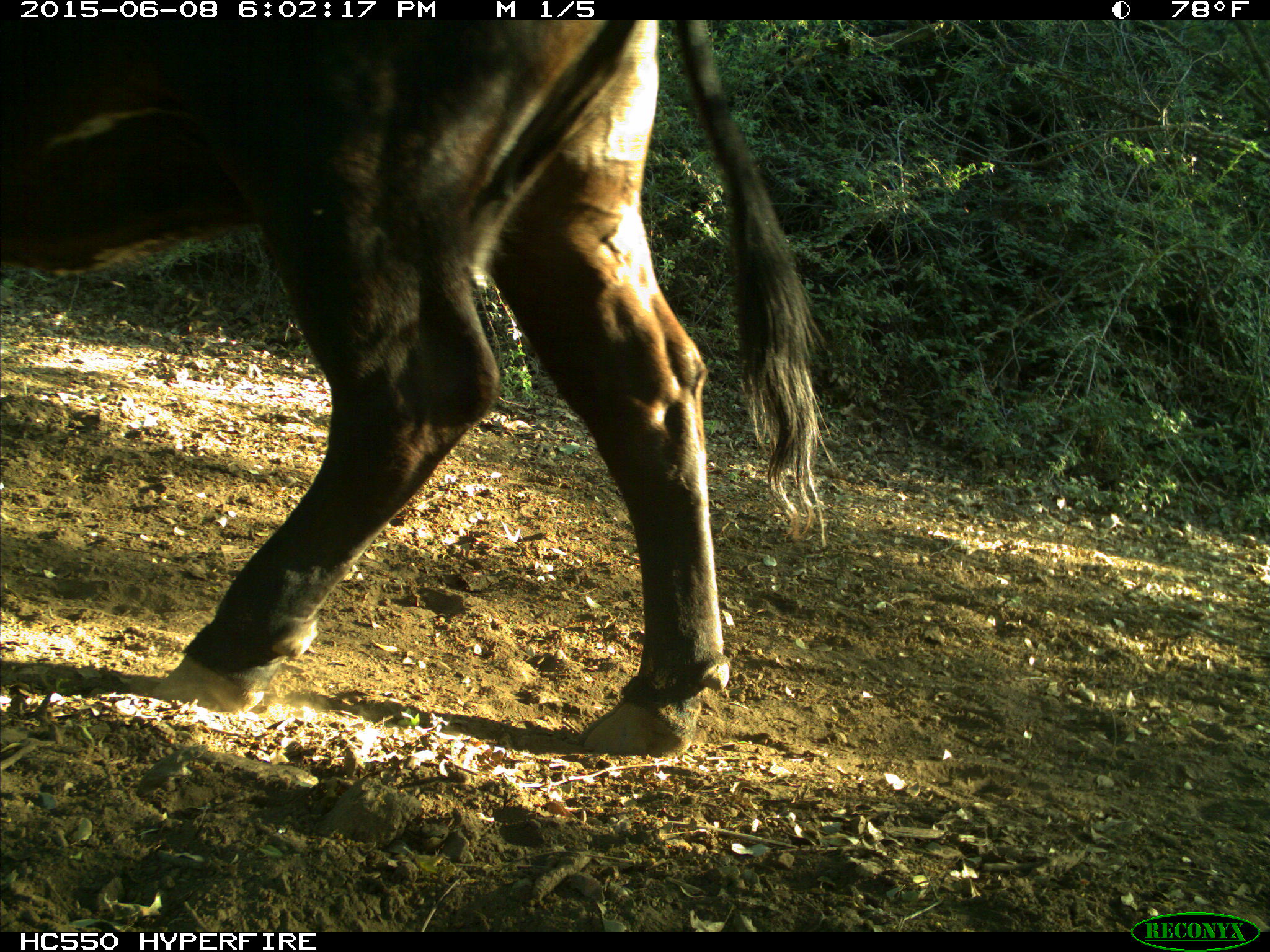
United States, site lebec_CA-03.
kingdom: Animalia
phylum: Chordata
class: Mammalia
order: Artiodactyla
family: Bovidae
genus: Bos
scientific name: Bos taurus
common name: domestic cow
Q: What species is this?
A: Bos taurus (domestic cow).